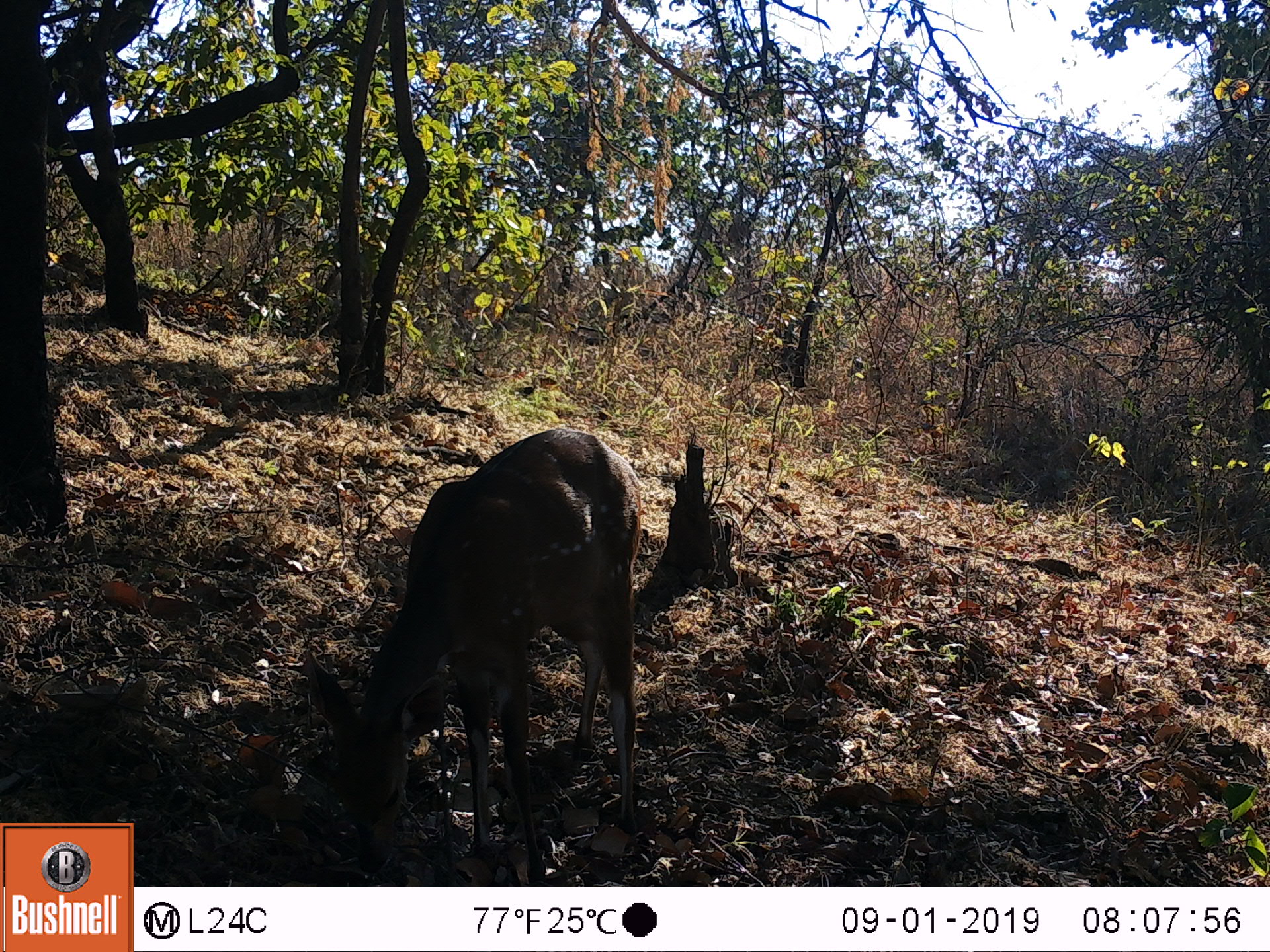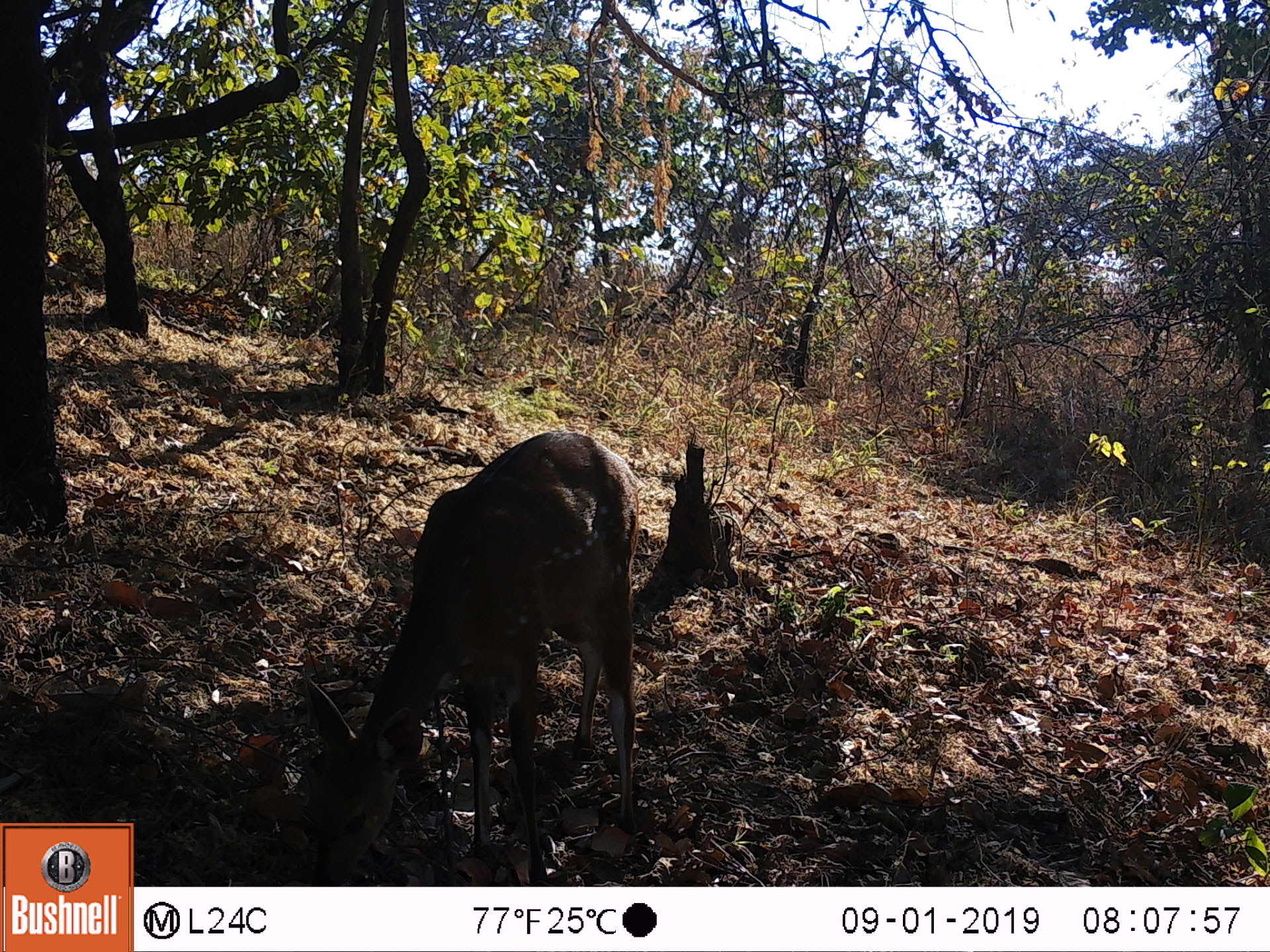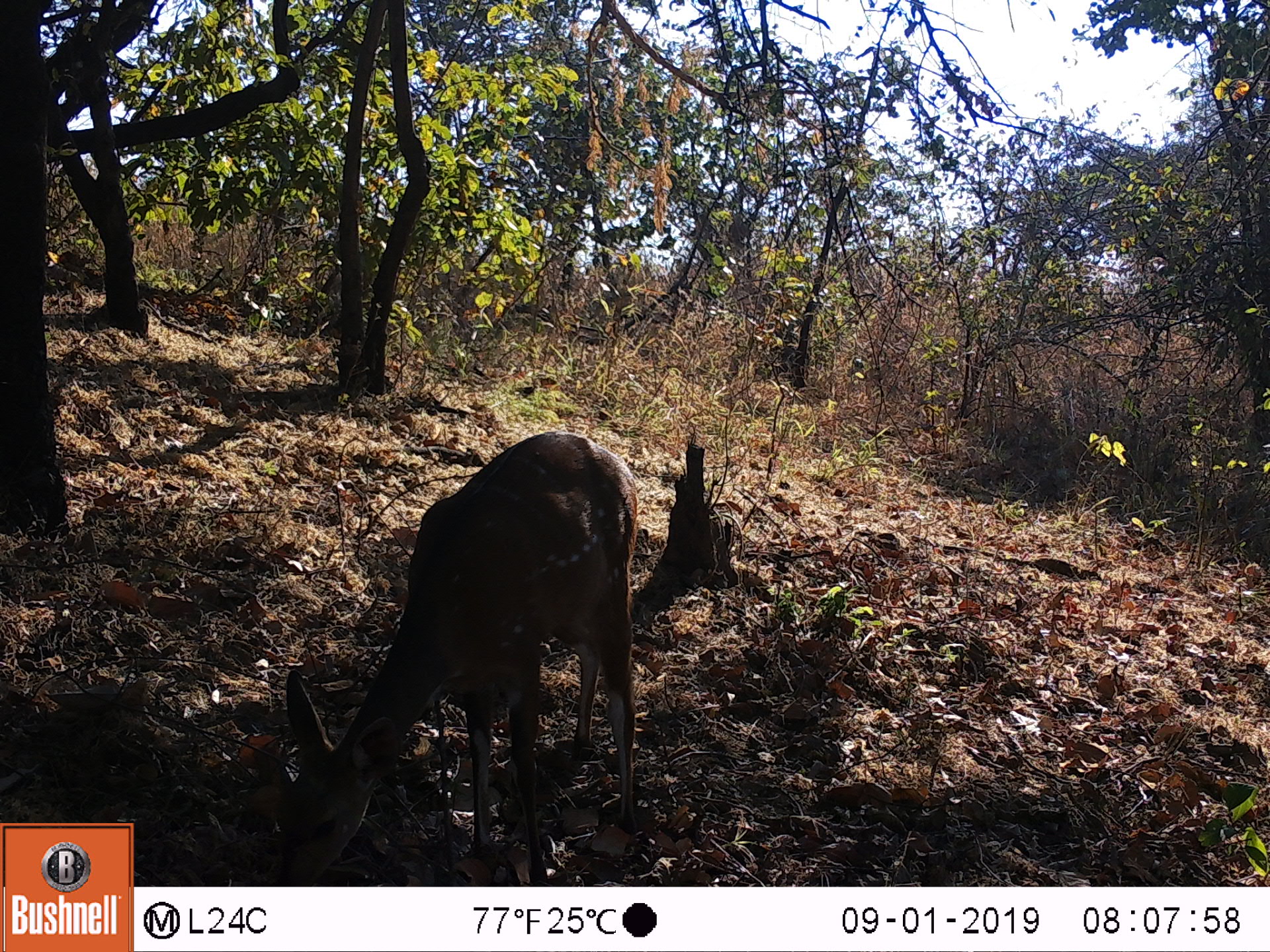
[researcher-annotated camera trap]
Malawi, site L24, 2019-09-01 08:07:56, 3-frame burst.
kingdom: Animalia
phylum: Chordata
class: Mammalia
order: Artiodactyla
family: Bovidae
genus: Tragelaphus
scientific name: Tragelaphus sylvaticus sylvaticus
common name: cape bushbuck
Cape bushbuck (Tragelaphus sylvaticus sylvaticus), count 1.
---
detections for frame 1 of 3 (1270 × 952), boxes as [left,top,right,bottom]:
cape bushbuck: [302,413,646,874]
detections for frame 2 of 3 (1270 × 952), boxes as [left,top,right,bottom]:
cape bushbuck: [286,423,650,883]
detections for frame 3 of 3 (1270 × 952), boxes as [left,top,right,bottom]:
cape bushbuck: [264,428,641,882]